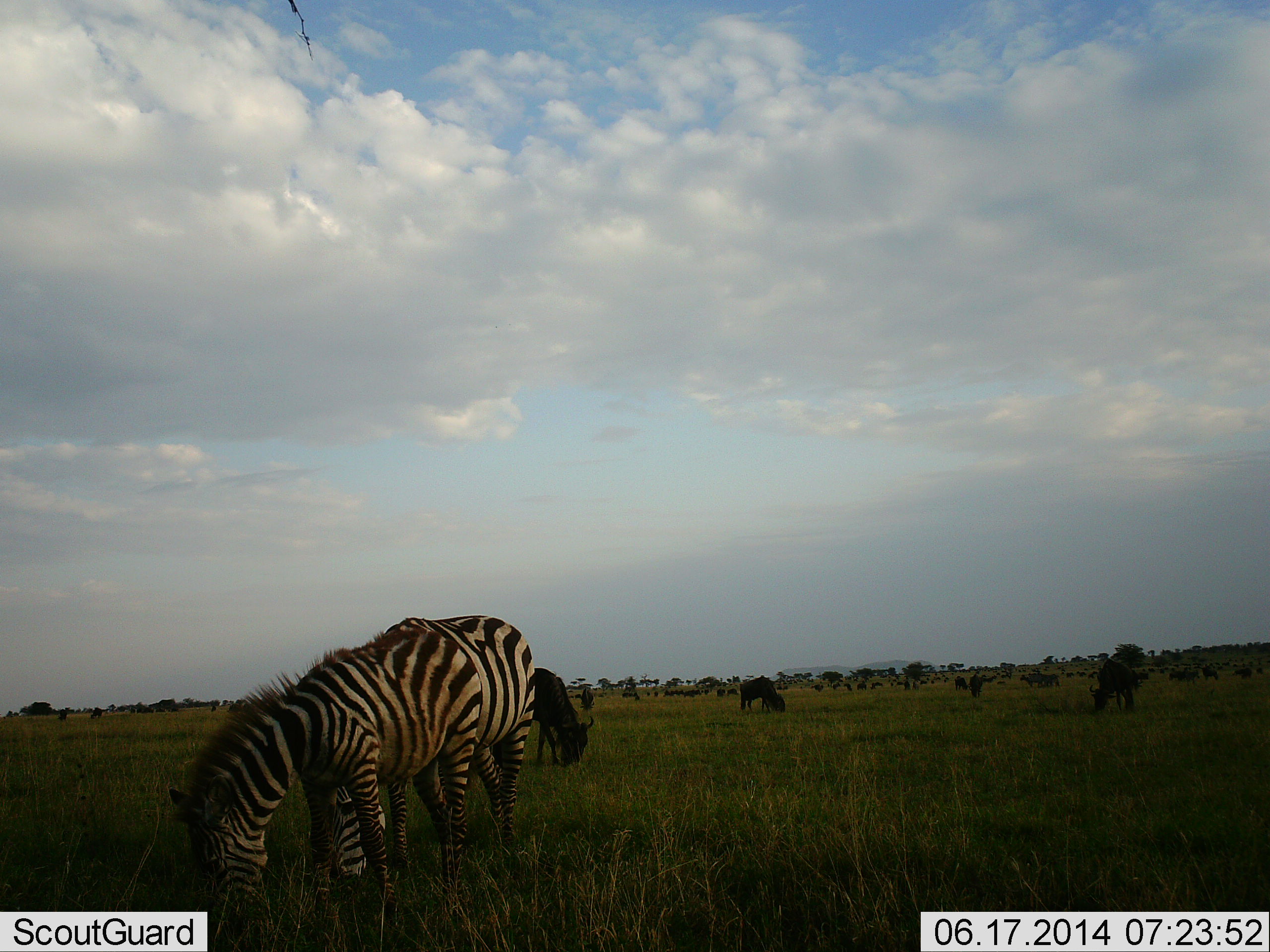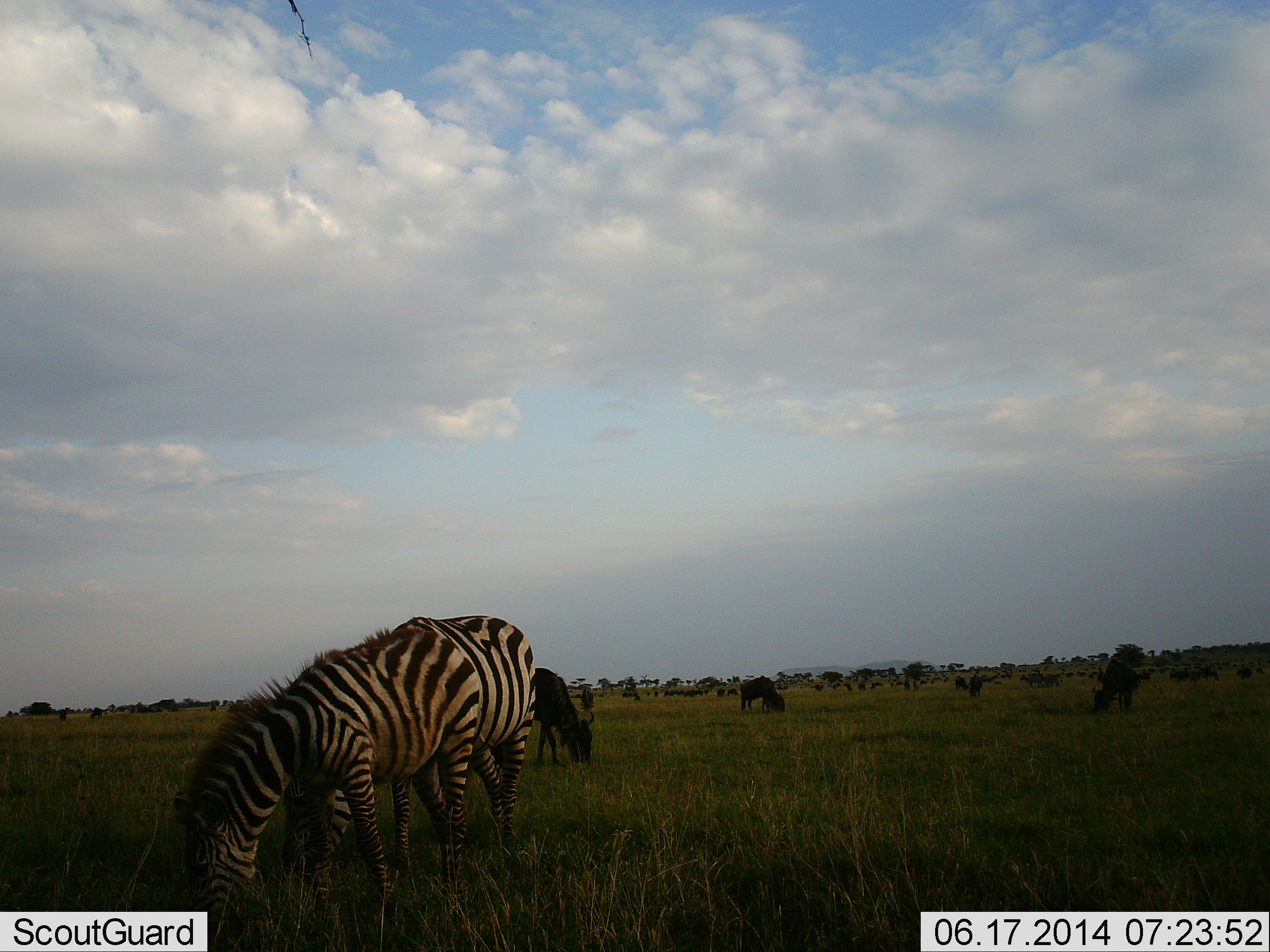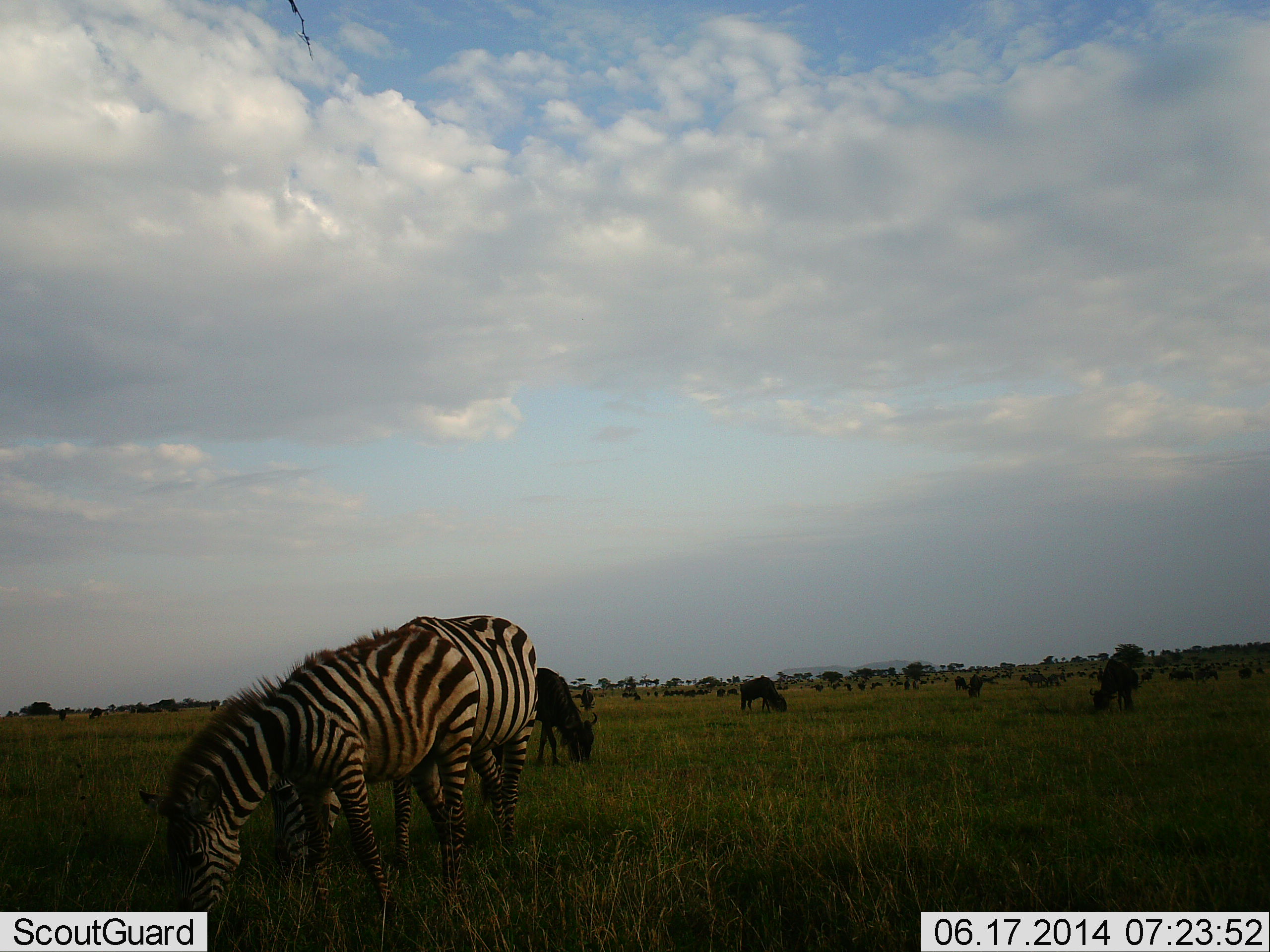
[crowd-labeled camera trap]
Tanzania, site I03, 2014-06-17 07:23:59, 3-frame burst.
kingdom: Animalia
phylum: Chordata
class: Mammalia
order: Artiodactyla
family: Bovidae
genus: Connochaetes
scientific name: Connochaetes taurinus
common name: blue wildebeest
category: wildebeest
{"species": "wildebeest (blue wildebeest) (Connochaetes taurinus)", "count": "11-50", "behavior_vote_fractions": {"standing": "45%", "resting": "9%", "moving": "18%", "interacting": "0%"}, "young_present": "0%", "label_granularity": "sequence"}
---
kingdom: Animalia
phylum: Chordata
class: Mammalia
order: Perissodactyla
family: Equidae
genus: Equus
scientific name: Equus quagga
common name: plains zebra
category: zebra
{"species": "zebra (plains zebra) (Equus quagga)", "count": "2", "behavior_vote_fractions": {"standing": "33%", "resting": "0%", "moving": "8%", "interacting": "0%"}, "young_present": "0%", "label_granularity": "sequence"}